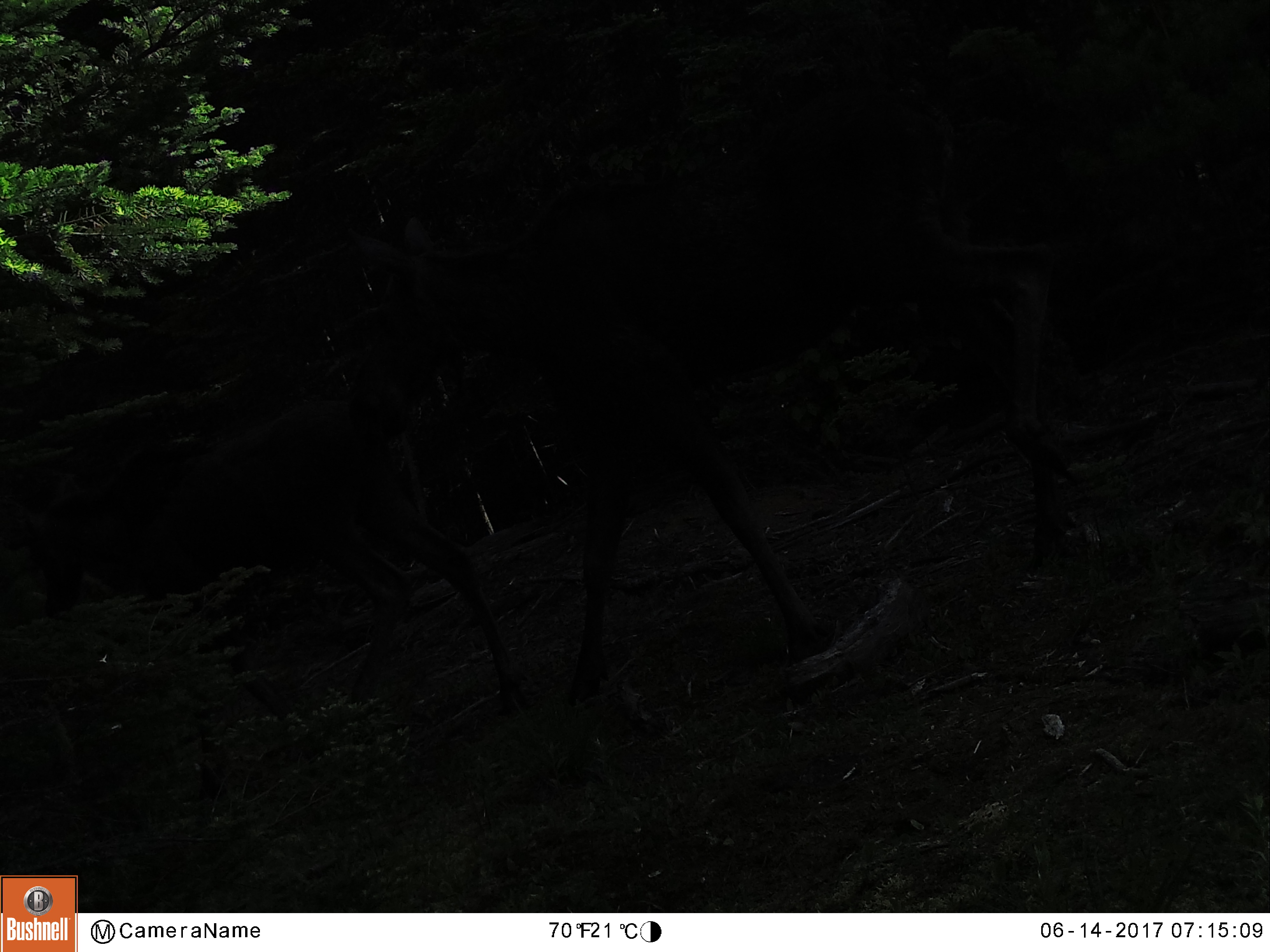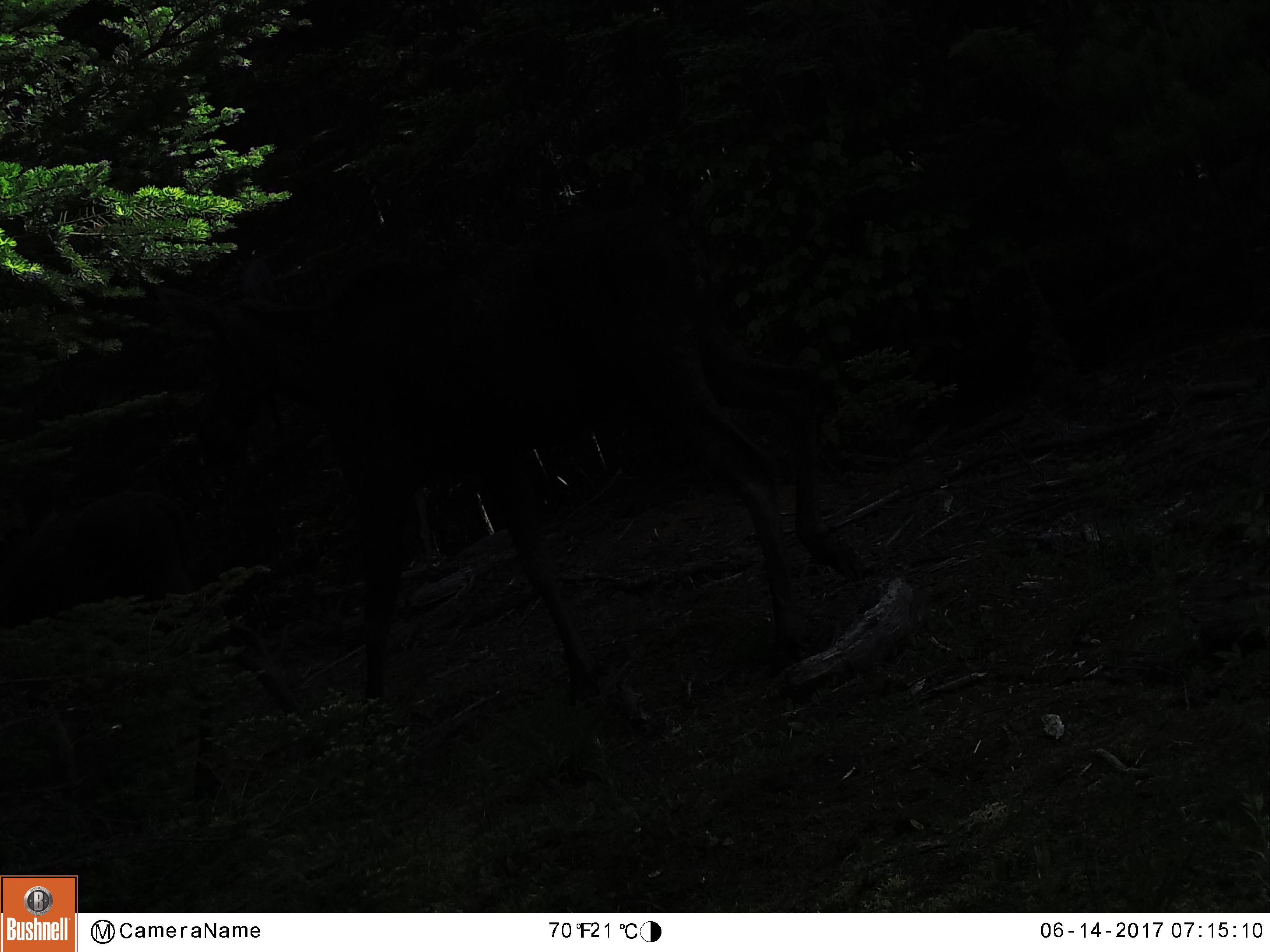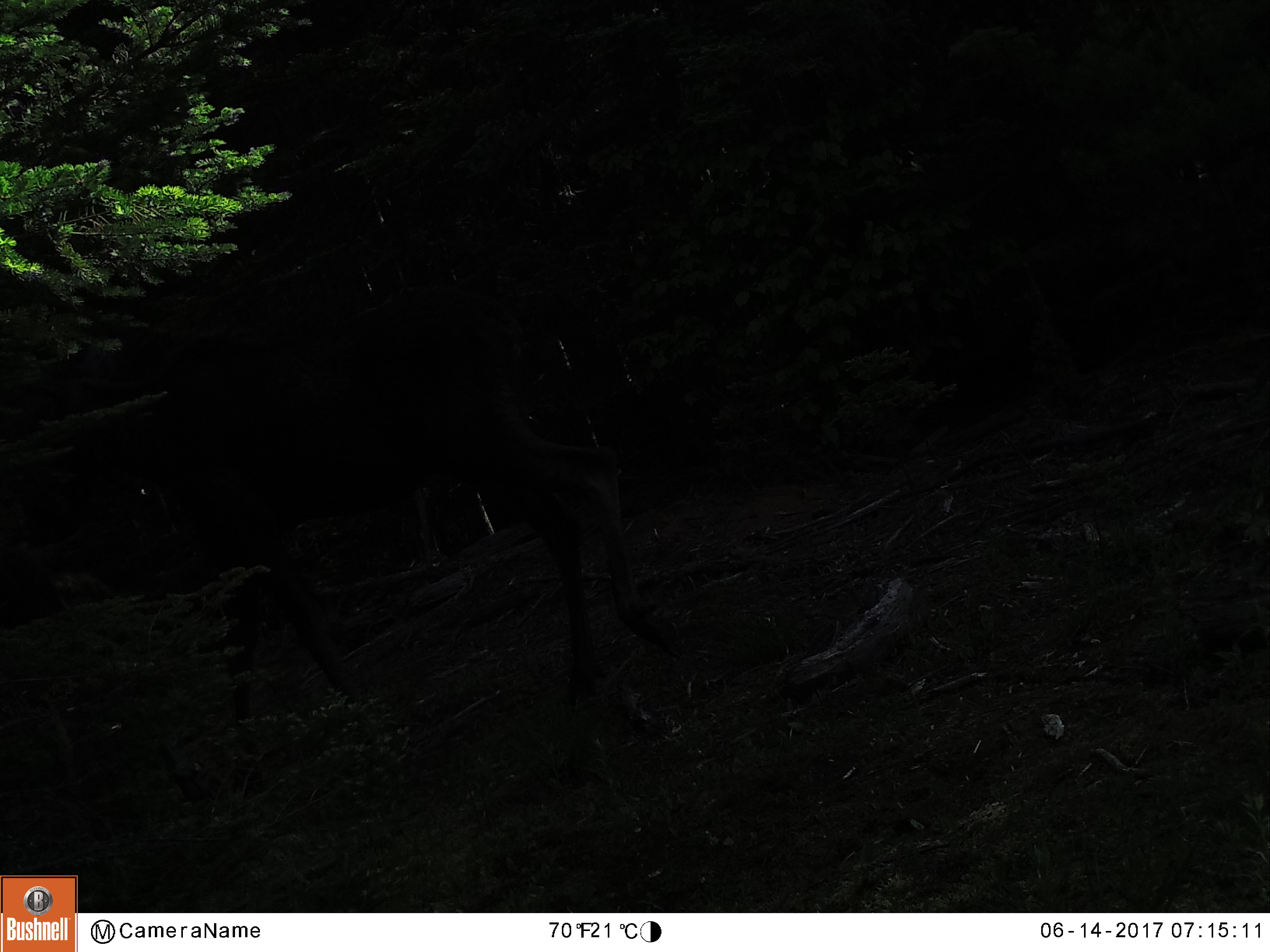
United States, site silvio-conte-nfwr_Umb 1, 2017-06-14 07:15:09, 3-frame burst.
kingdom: Animalia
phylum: Chordata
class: Mammalia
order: Artiodactyla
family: Cervidae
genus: Alces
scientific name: Alces alces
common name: moose